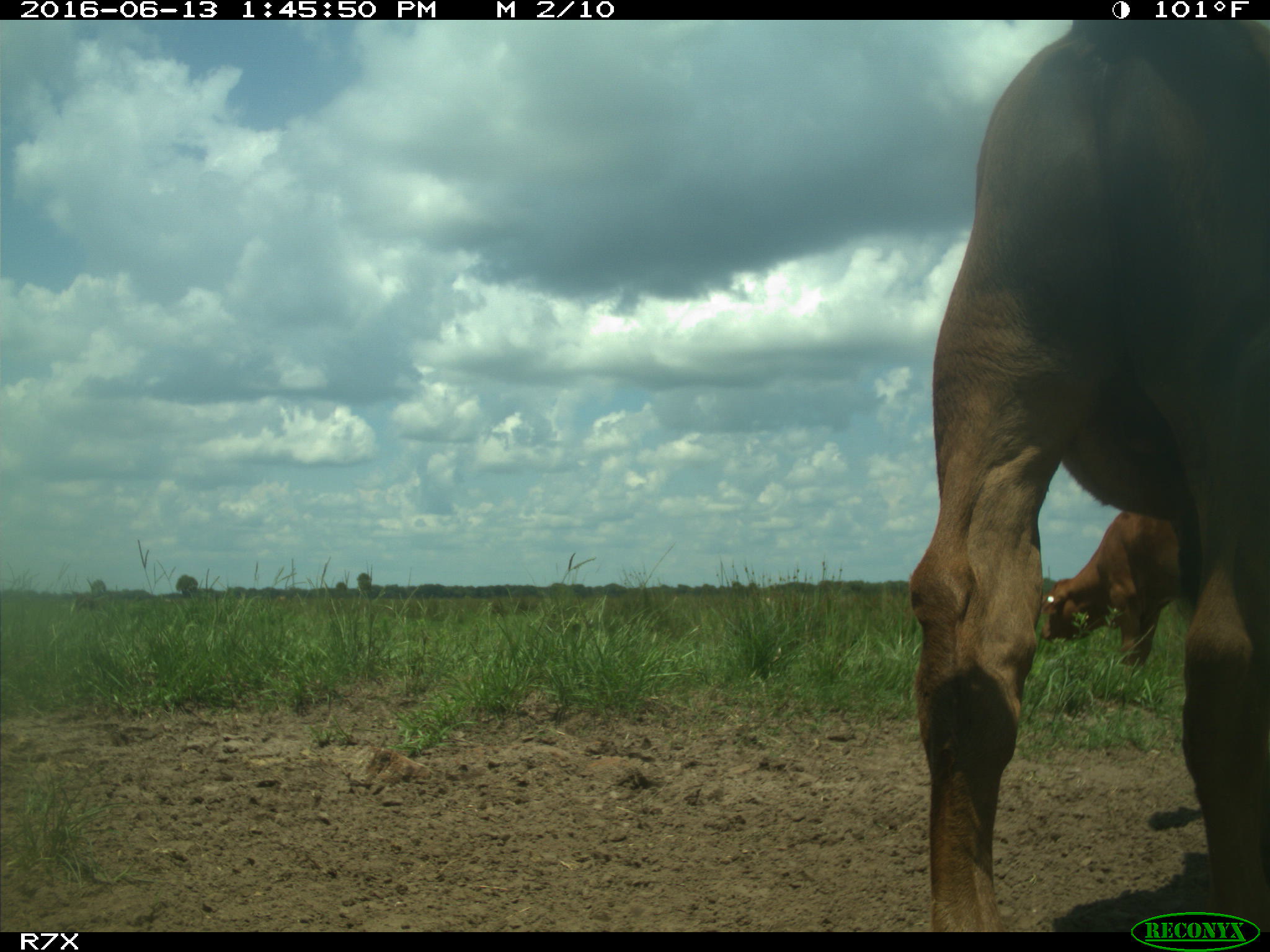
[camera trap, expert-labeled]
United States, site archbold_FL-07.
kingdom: Animalia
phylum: Chordata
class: Mammalia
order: Artiodactyla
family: Bovidae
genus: Bos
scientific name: Bos taurus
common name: domestic cow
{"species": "Bos taurus (domestic cow)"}